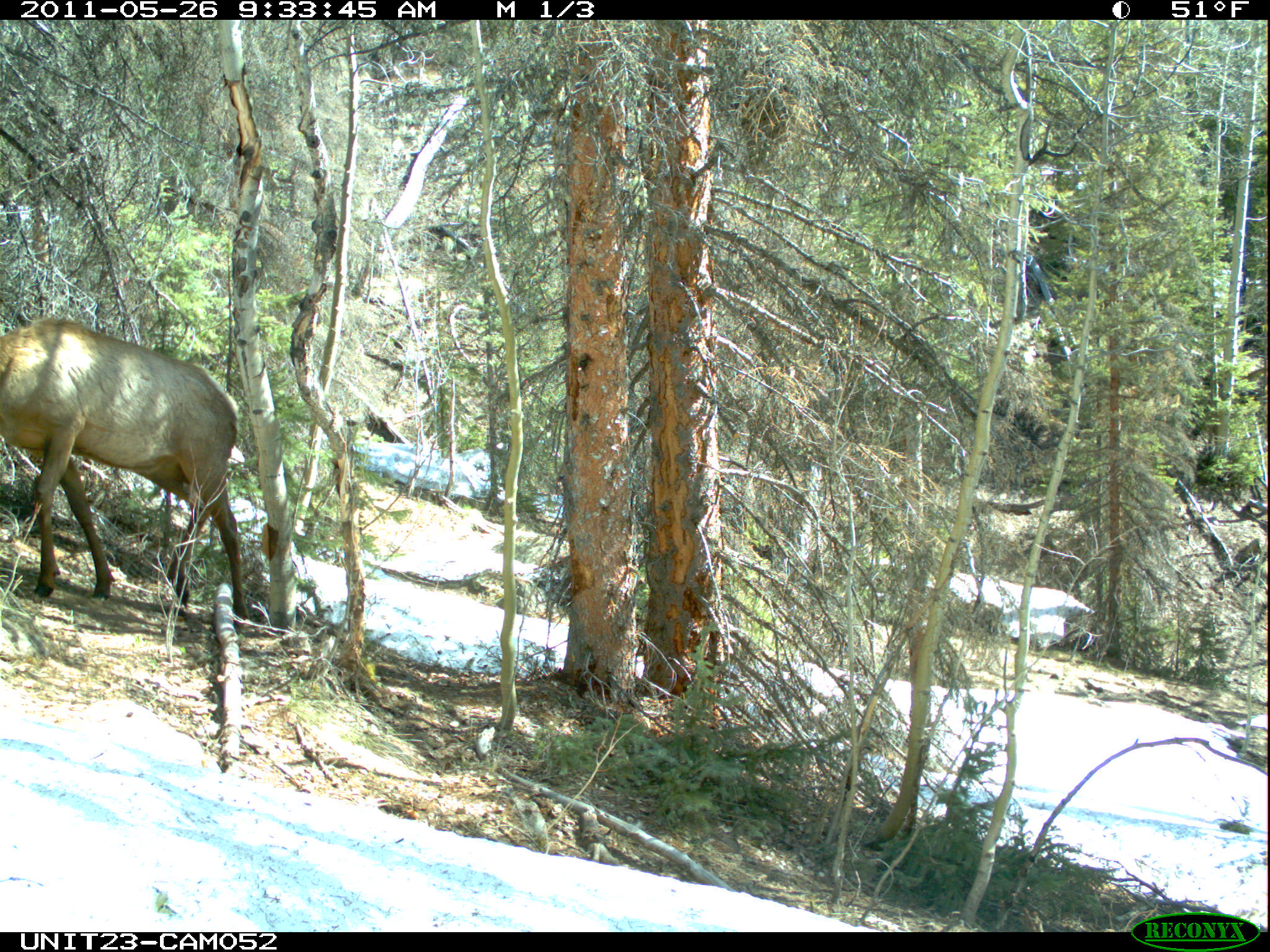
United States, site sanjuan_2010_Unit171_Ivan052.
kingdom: Animalia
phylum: Chordata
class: Mammalia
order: Artiodactyla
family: Cervidae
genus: Cervus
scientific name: Cervus elaphus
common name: red deer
Cervus elaphus (red deer).